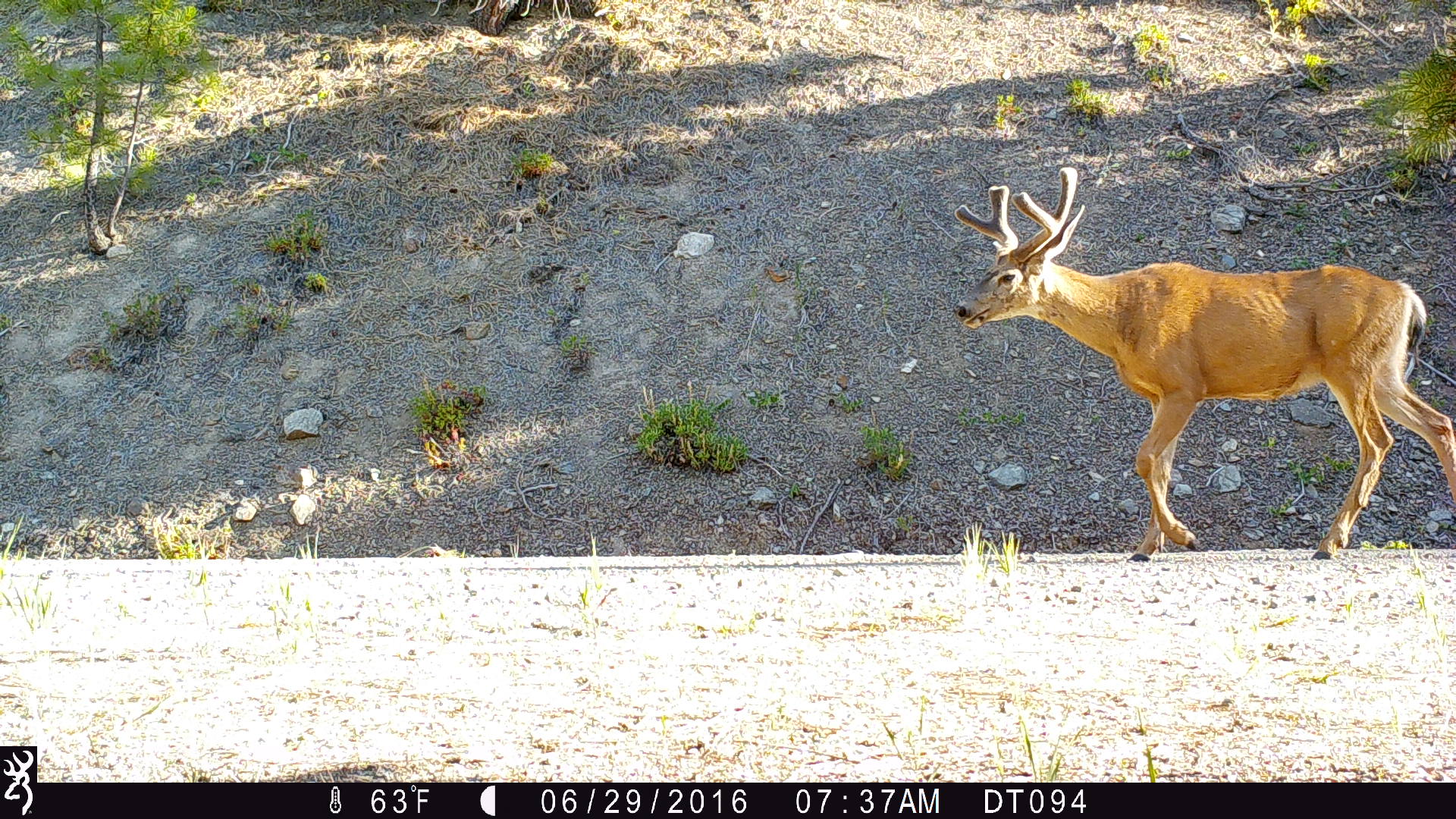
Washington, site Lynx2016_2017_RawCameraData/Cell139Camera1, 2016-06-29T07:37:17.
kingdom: Animalia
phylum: Chordata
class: Mammalia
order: Artiodactyla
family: Cervidae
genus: Odocoileus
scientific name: Odocoileus hemionus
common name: mule deer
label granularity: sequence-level